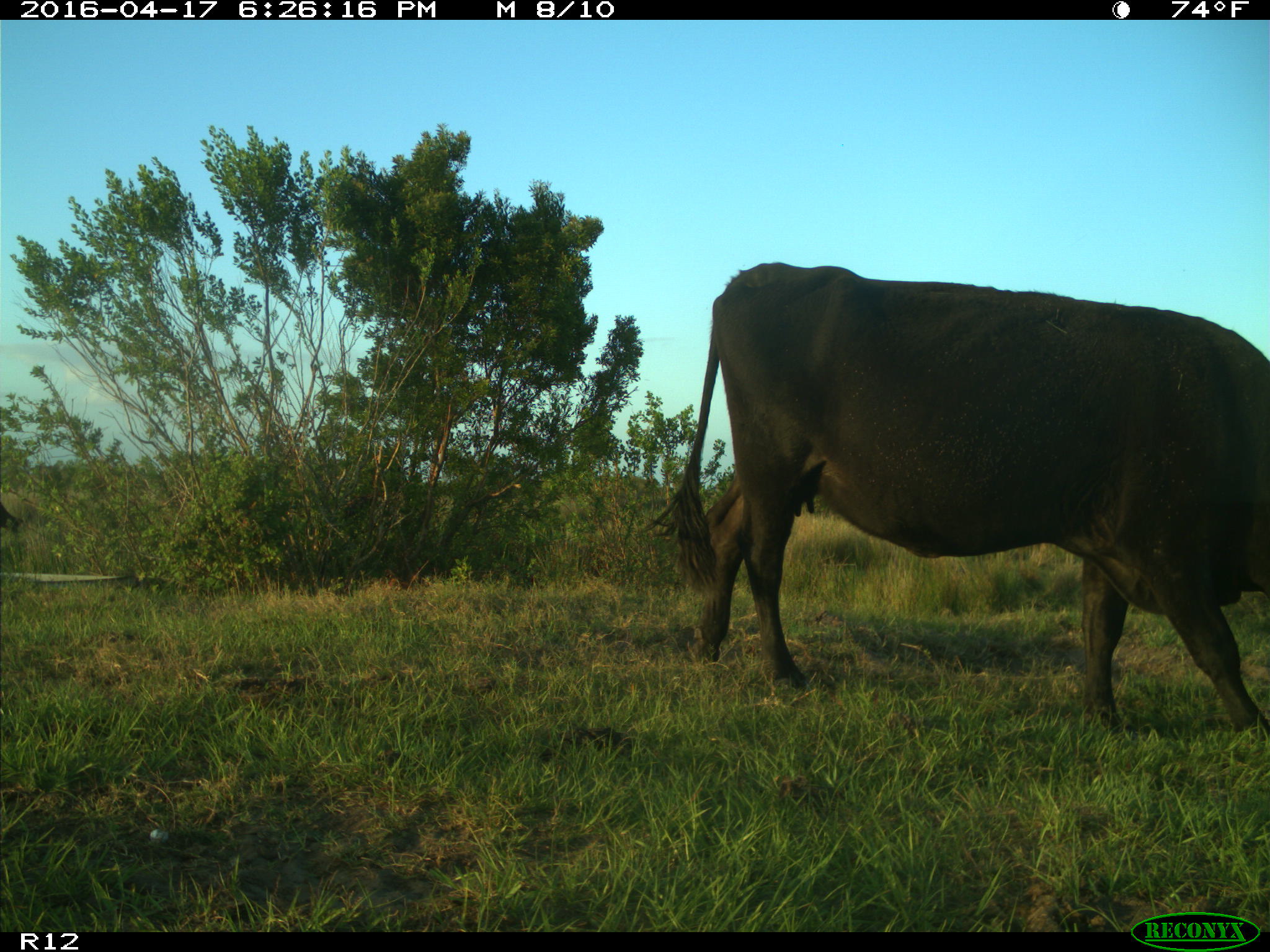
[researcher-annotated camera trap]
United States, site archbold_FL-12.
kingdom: Animalia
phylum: Chordata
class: Mammalia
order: Artiodactyla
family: Bovidae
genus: Bos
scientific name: Bos taurus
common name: domestic cow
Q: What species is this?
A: Bos taurus (domestic cow).